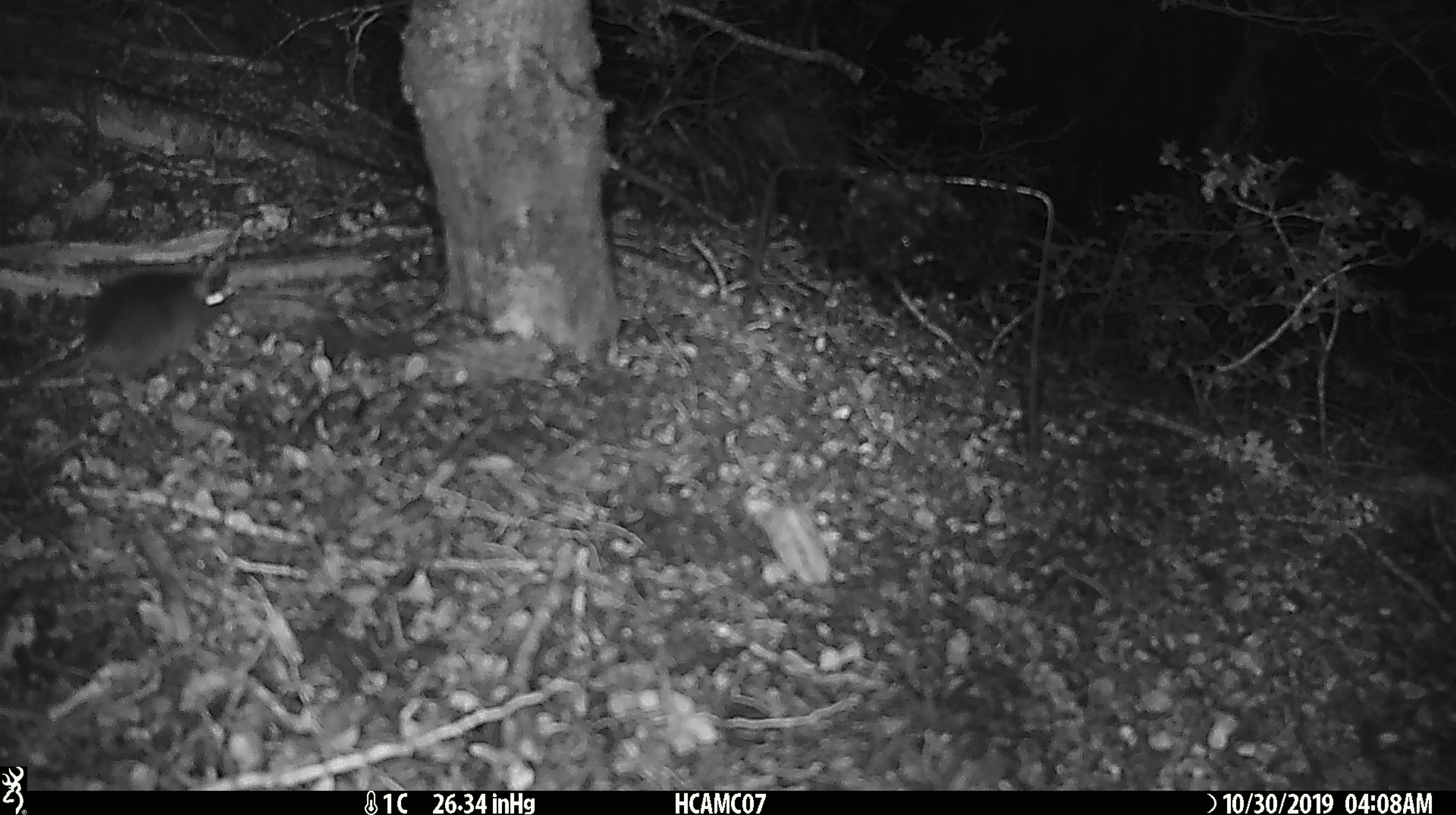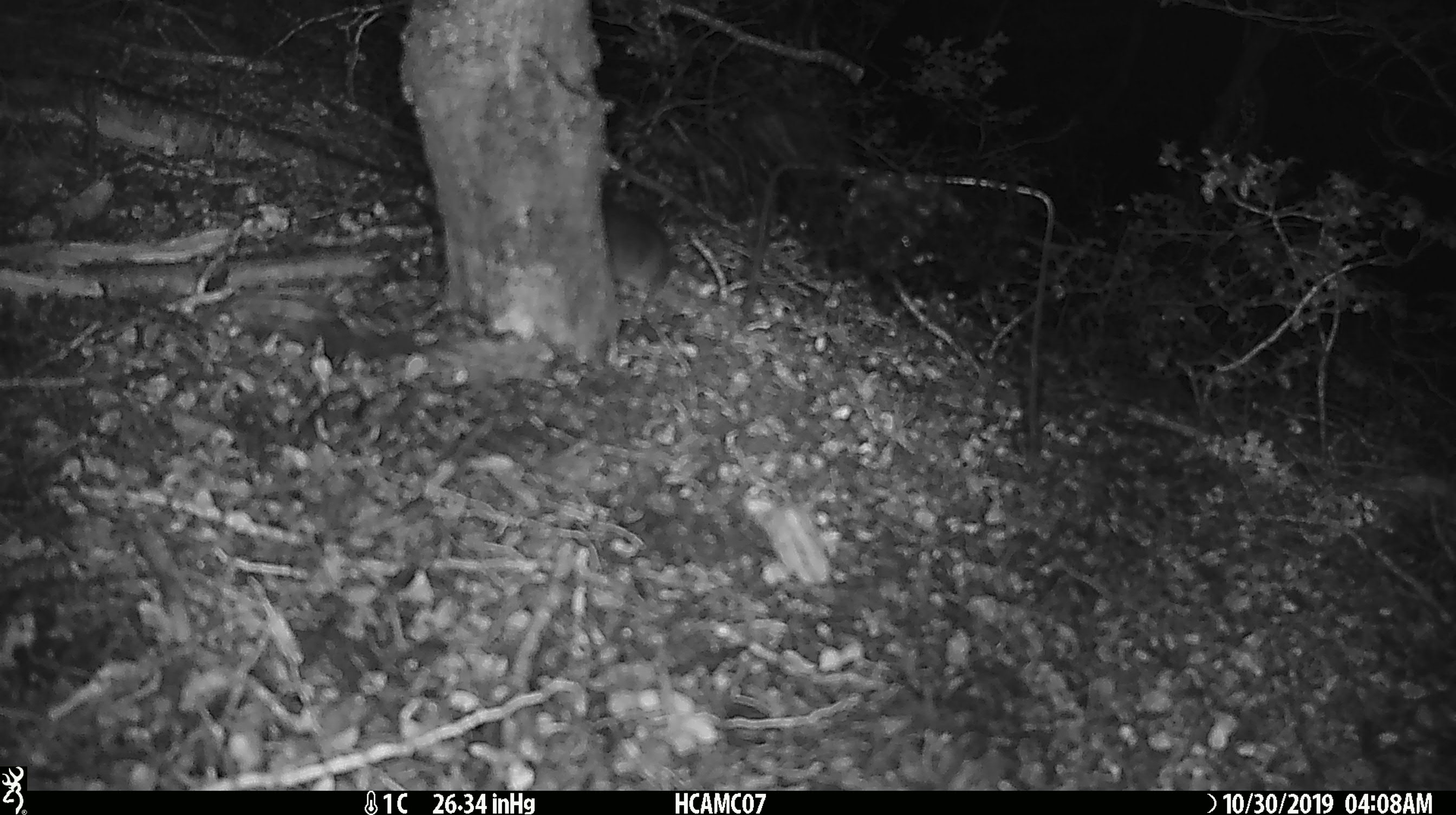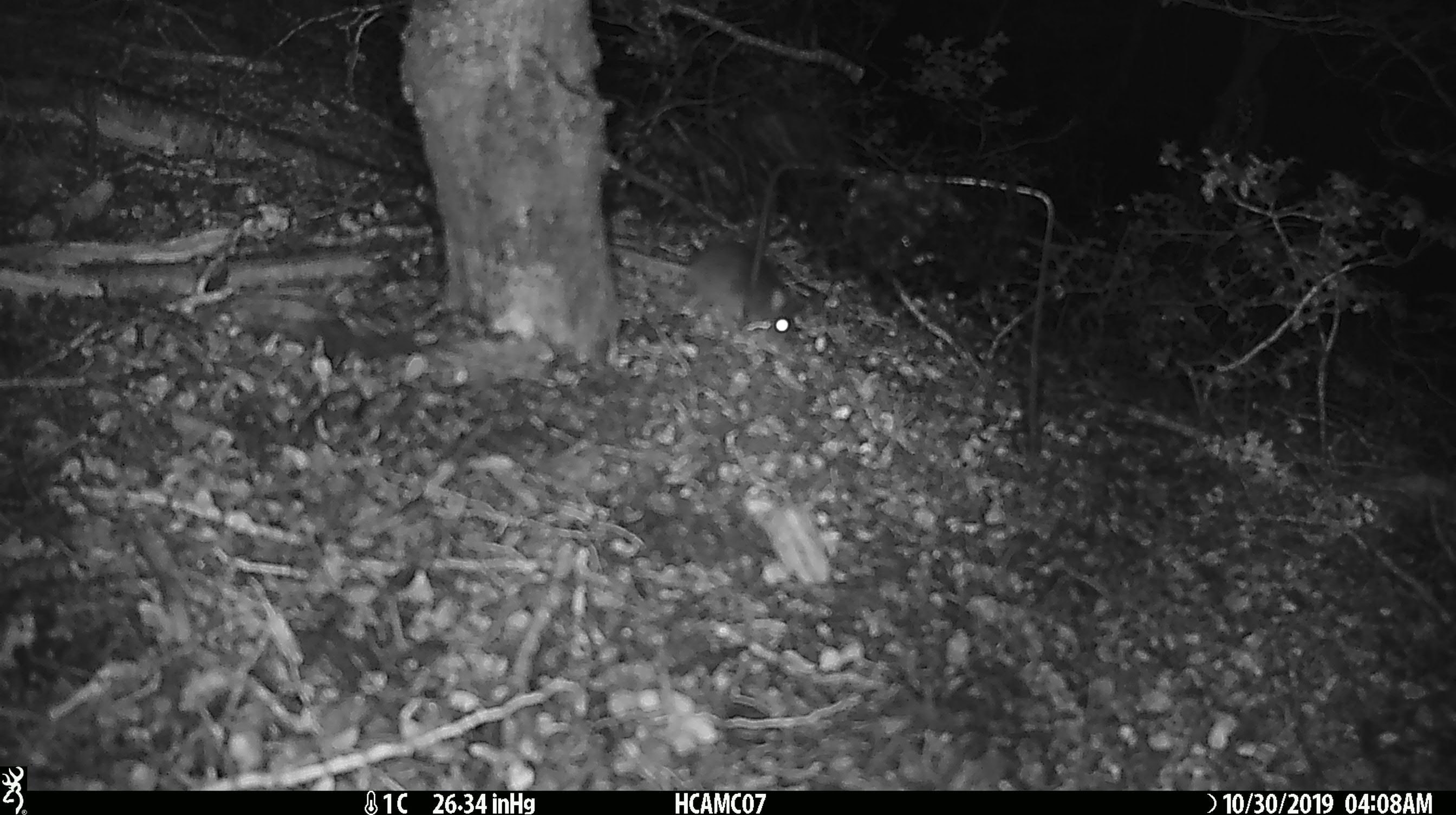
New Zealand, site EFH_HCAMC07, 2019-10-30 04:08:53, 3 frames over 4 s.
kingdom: Animalia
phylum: Chordata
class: Mammalia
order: Rodentia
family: Muridae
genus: Mus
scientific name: Mus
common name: mouse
Mouse (Mus).